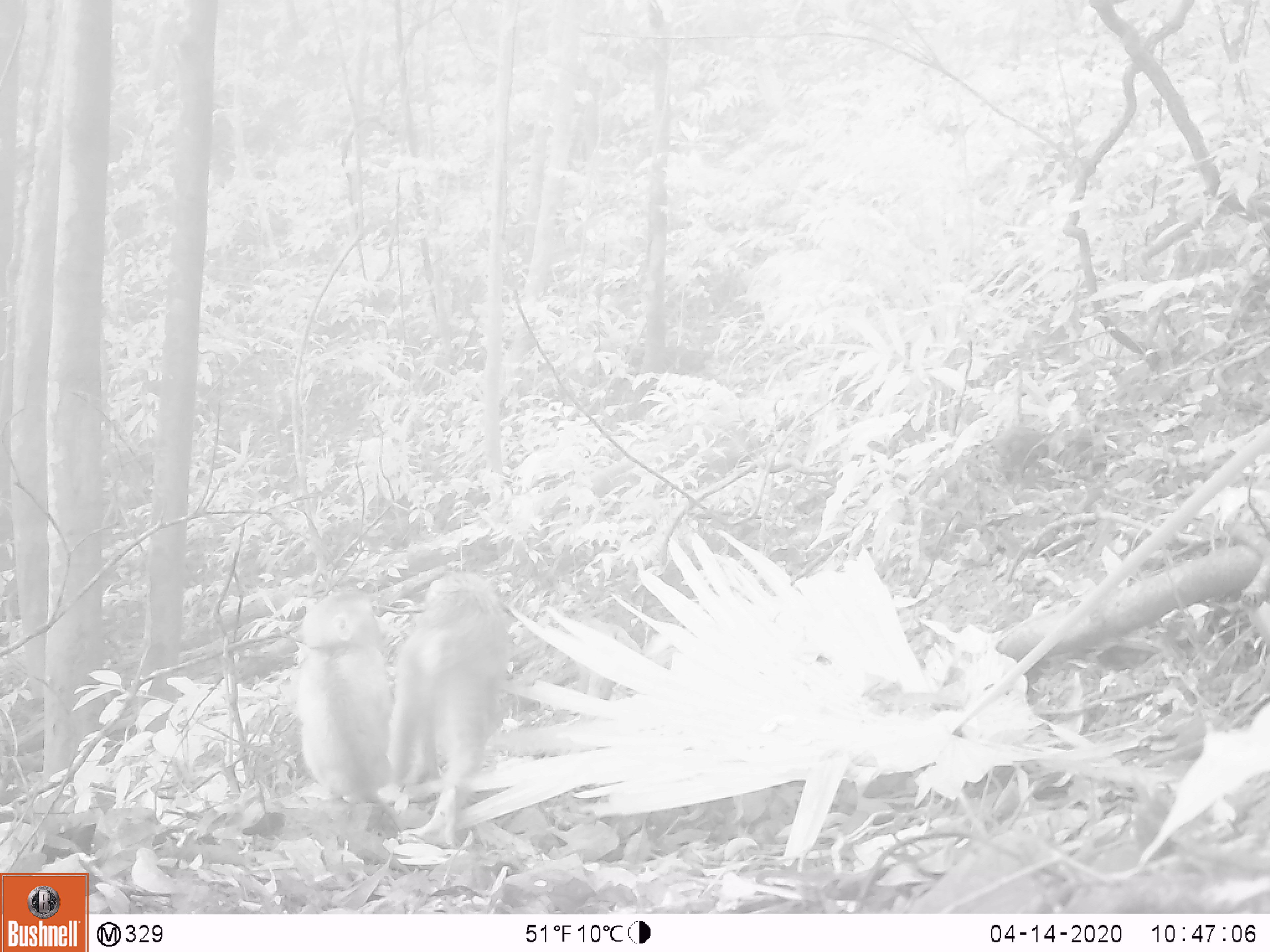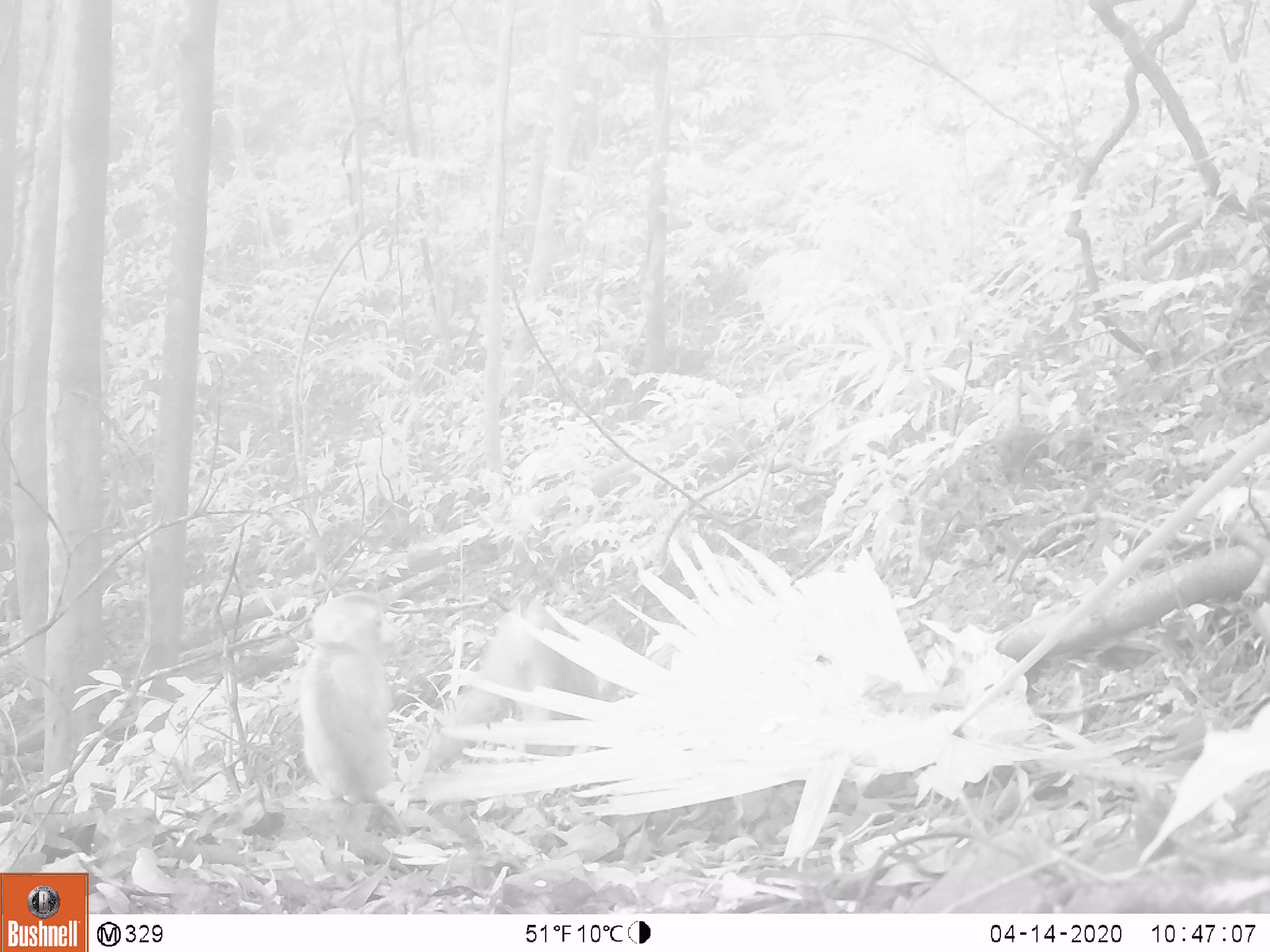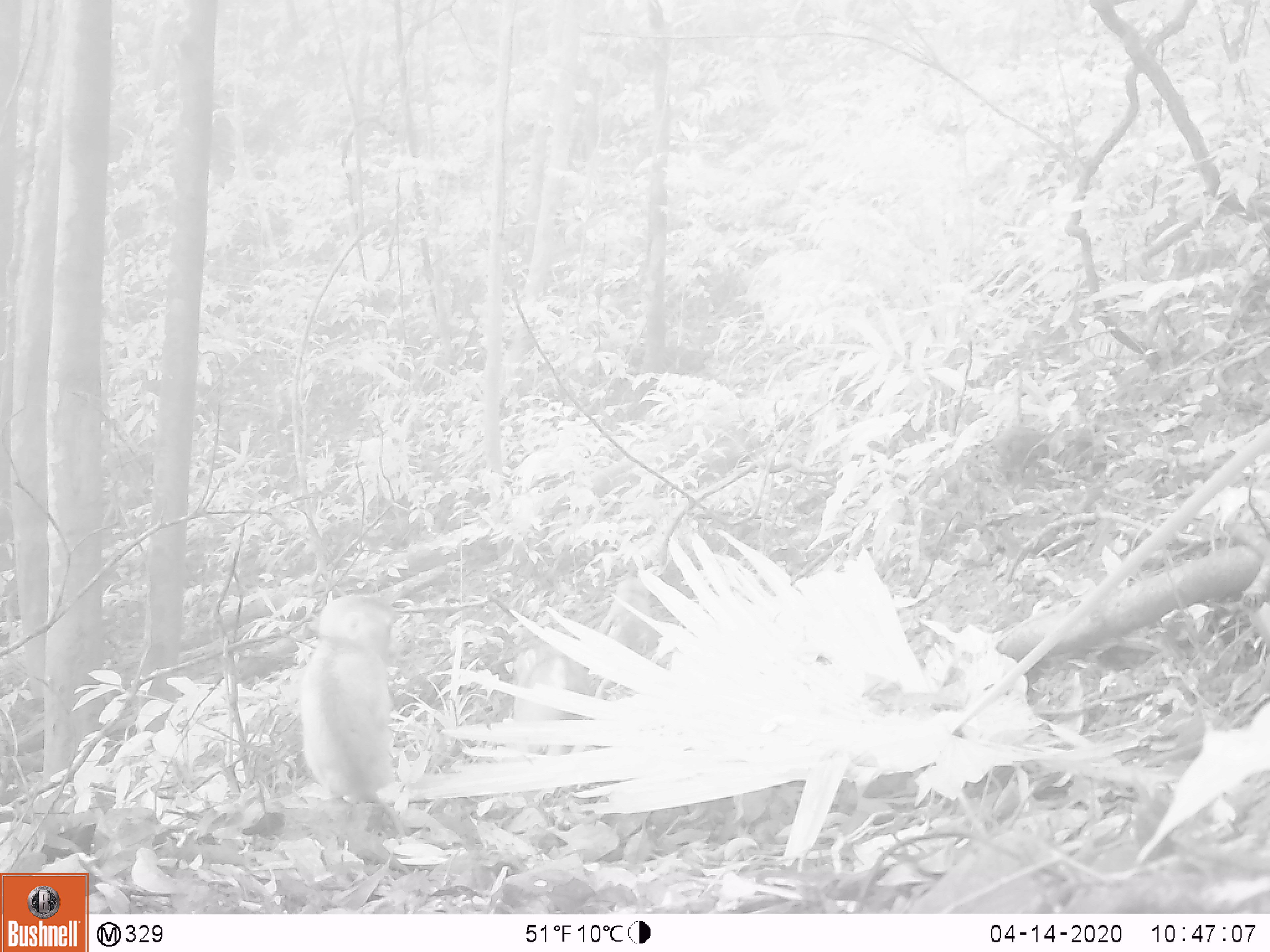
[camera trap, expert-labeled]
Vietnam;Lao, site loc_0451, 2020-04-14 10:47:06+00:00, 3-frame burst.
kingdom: Animalia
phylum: Chordata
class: Mammalia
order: Primates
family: Cercopithecidae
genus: Macaca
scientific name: Macaca nemestrina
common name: pig-tailed macaque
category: pig tailed macaque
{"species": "pig tailed macaque (pig-tailed macaque) (Macaca nemestrina)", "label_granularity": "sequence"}